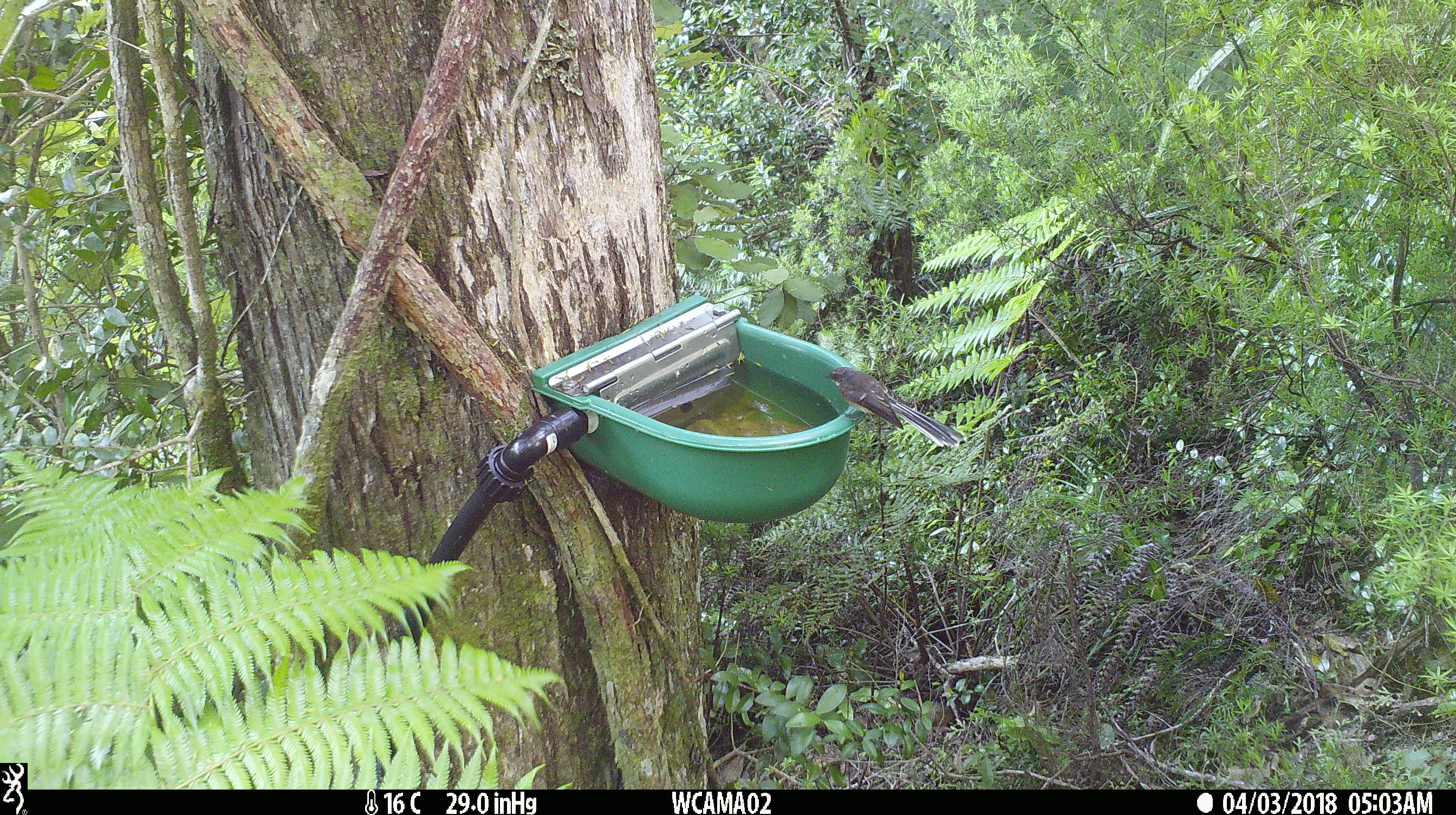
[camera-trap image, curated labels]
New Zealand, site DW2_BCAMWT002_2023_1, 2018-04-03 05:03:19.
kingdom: Animalia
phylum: Chordata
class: Aves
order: Passeriformes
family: Rhipiduridae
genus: Rhipidura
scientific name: Rhipidura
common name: fantails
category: fantail